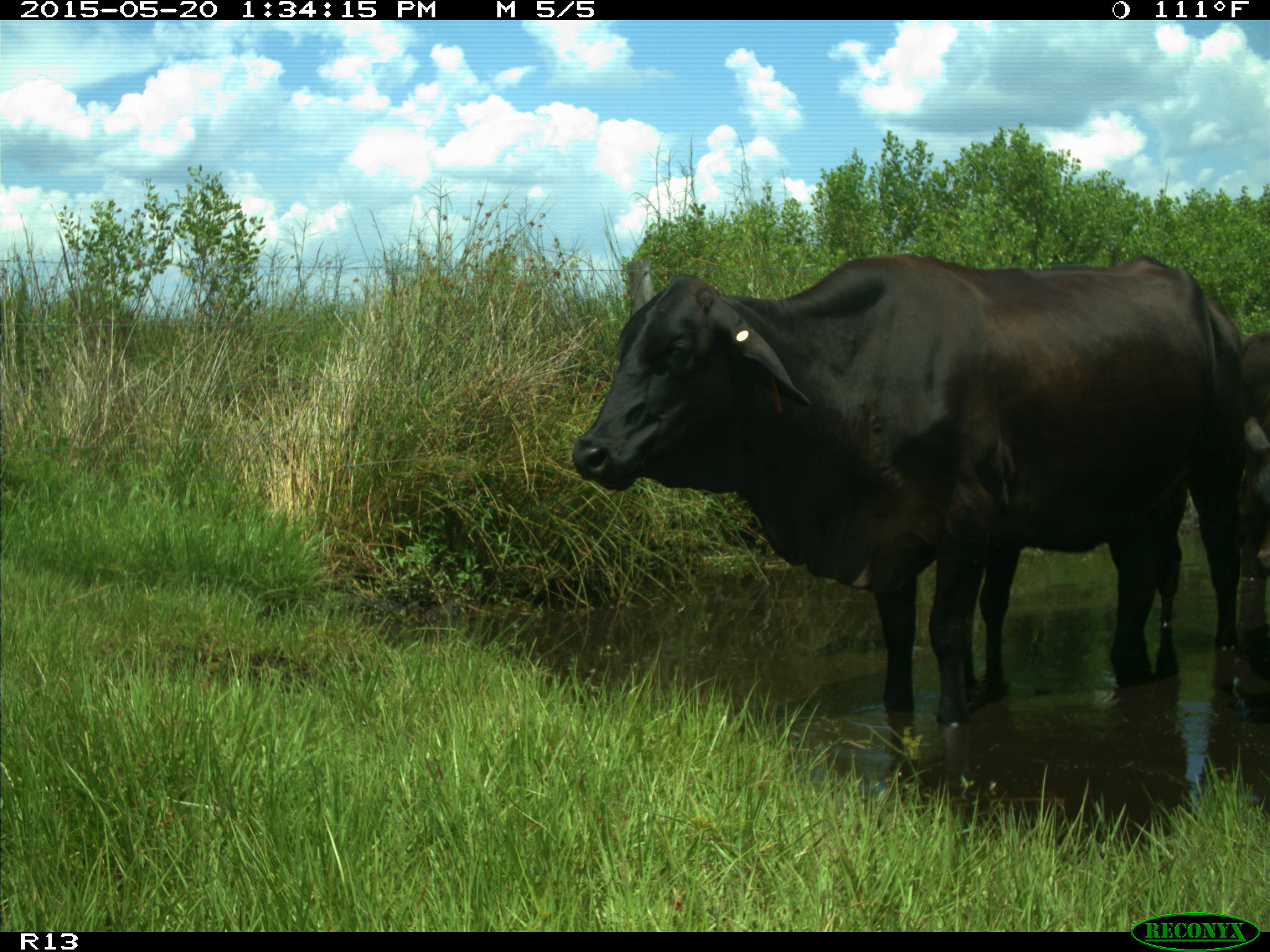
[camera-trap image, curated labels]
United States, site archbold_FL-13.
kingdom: Animalia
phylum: Chordata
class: Mammalia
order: Artiodactyla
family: Bovidae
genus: Bos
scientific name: Bos taurus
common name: domestic cow